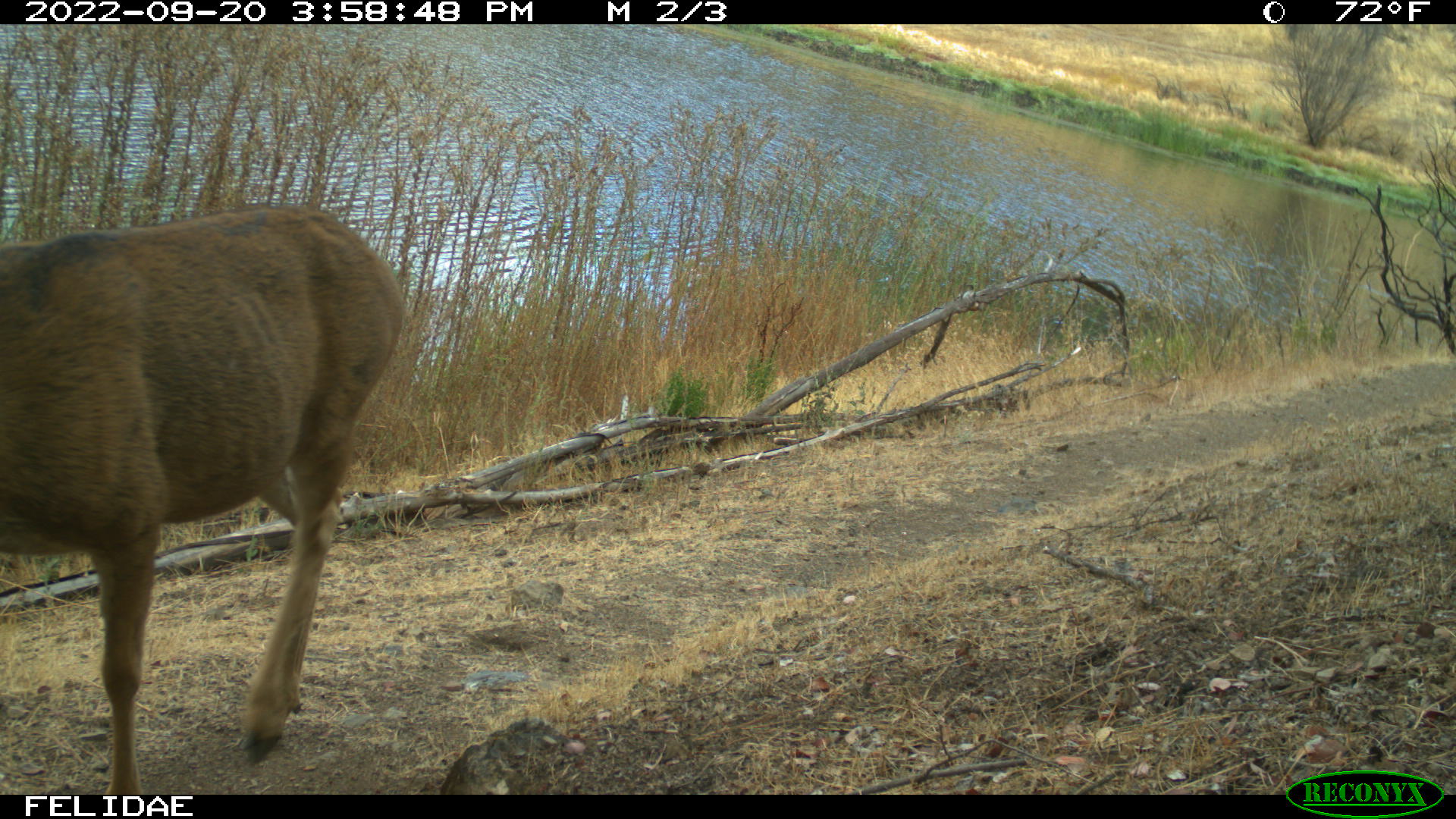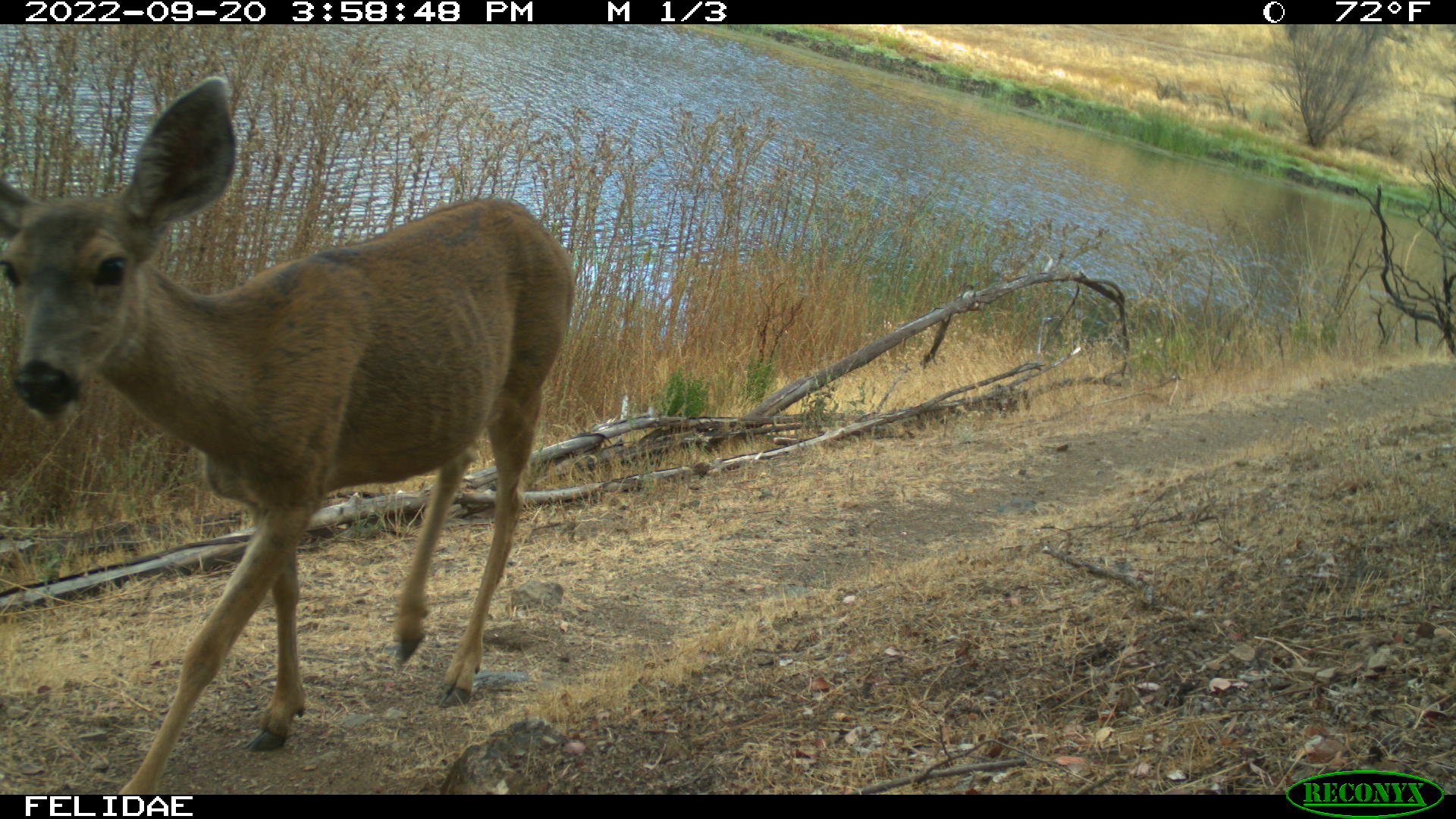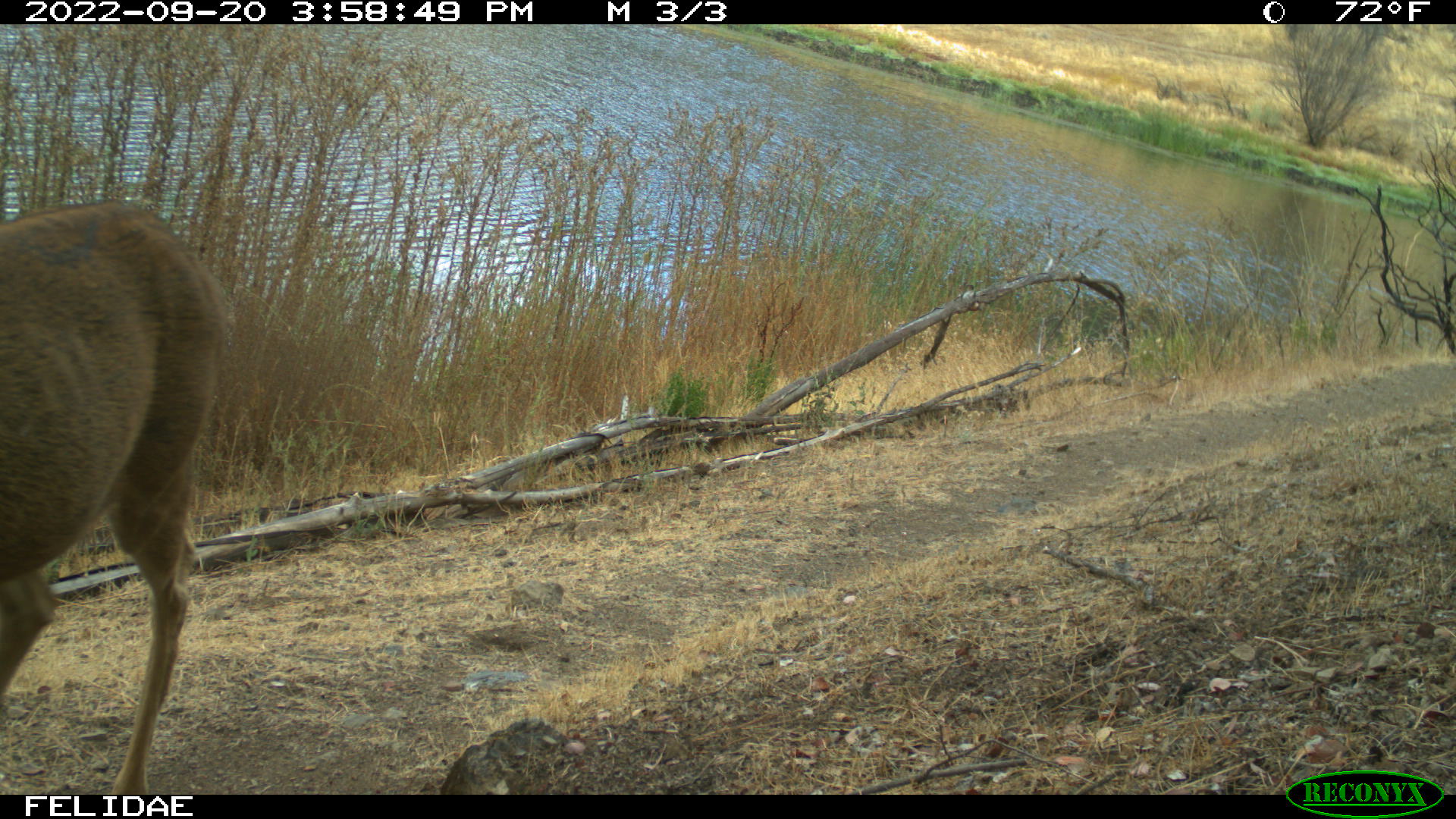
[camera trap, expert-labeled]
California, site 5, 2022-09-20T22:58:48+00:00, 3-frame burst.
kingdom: Animalia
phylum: Chordata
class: Mammalia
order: Artiodactyla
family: Cervidae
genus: Odocoileus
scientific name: Odocoileus hemionus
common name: mule deer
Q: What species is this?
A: Mule deer (Odocoileus hemionus).